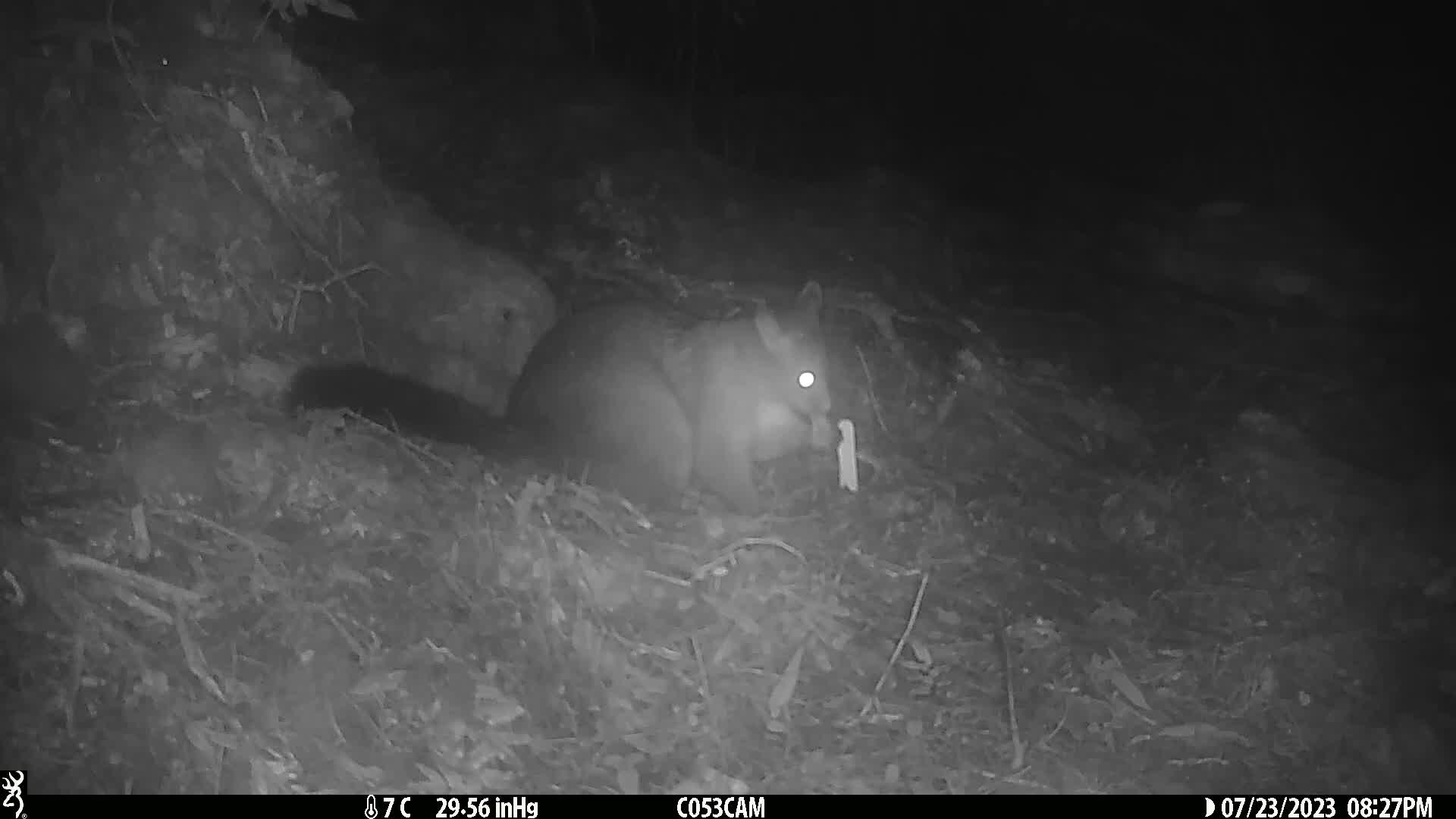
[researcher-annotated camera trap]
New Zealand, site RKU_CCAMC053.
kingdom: Animalia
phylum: Chordata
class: Mammalia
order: Diprotodontia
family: Phalangeridae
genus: Trichosurus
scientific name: Trichosurus vulpecula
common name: common brushtail possum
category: possum